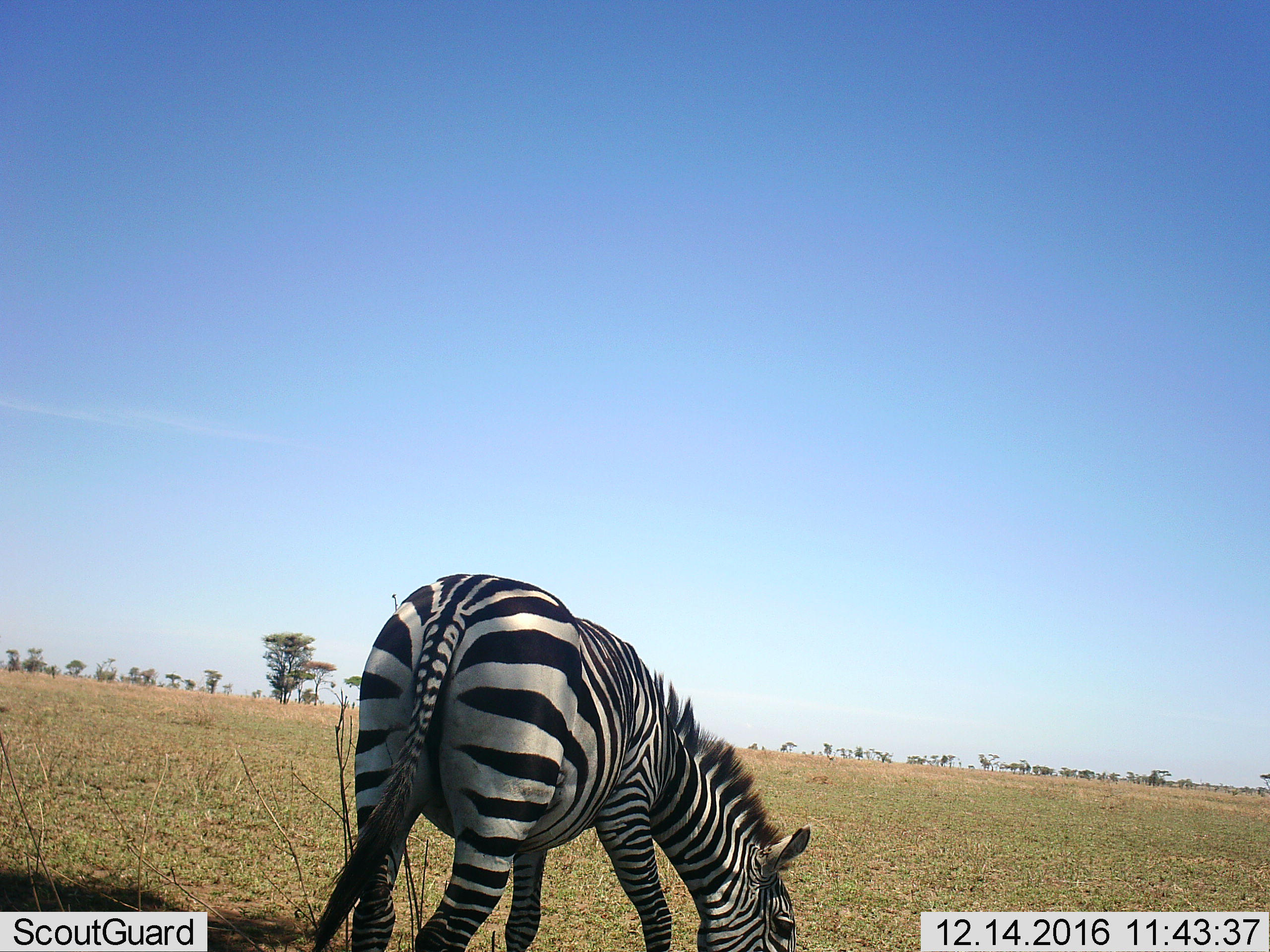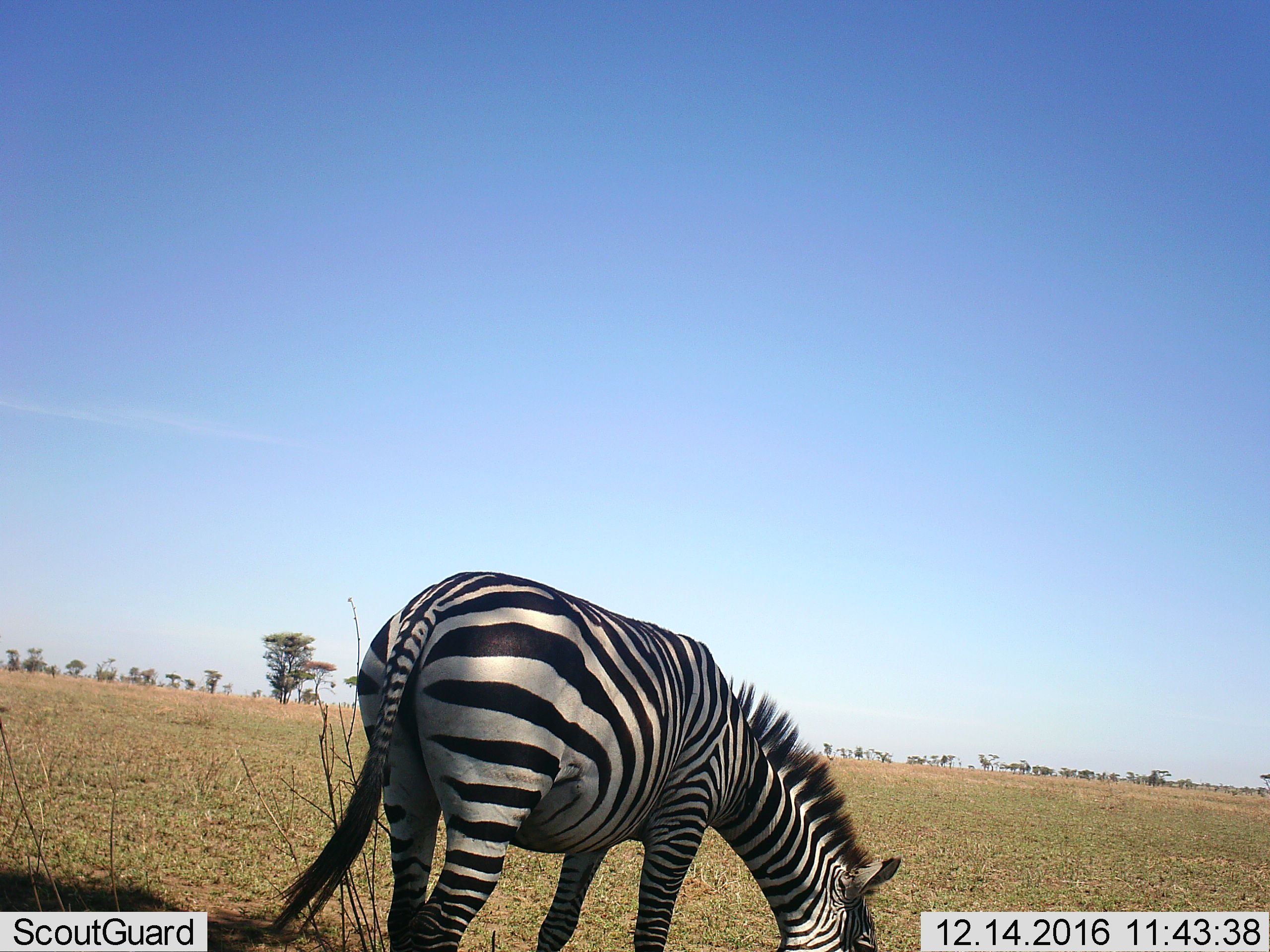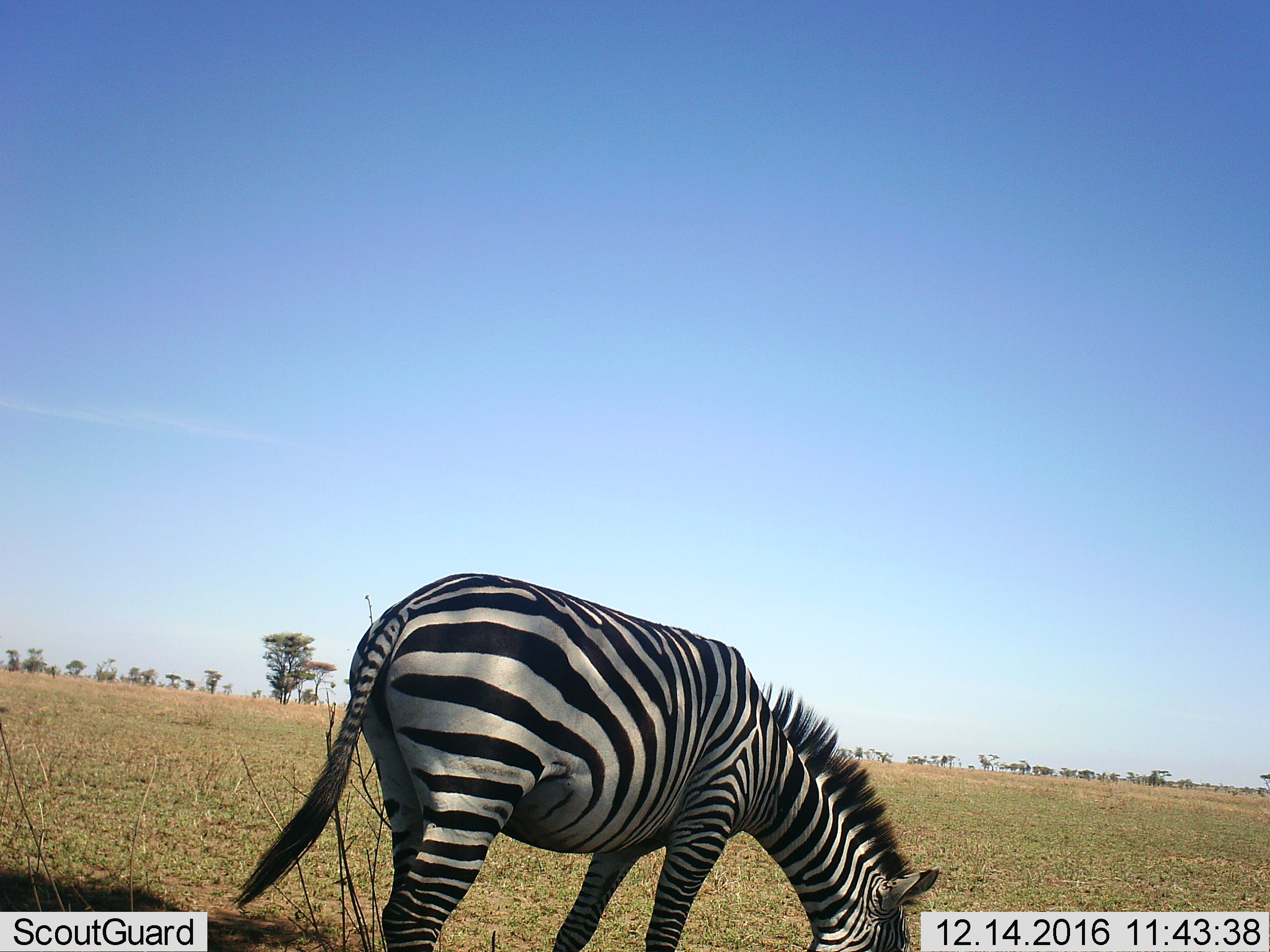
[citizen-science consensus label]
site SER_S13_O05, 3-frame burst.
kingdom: Animalia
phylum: Chordata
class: Mammalia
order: Perissodactyla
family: Equidae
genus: Equus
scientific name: Equus quagga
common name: plains zebra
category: zebraplains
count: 1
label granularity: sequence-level